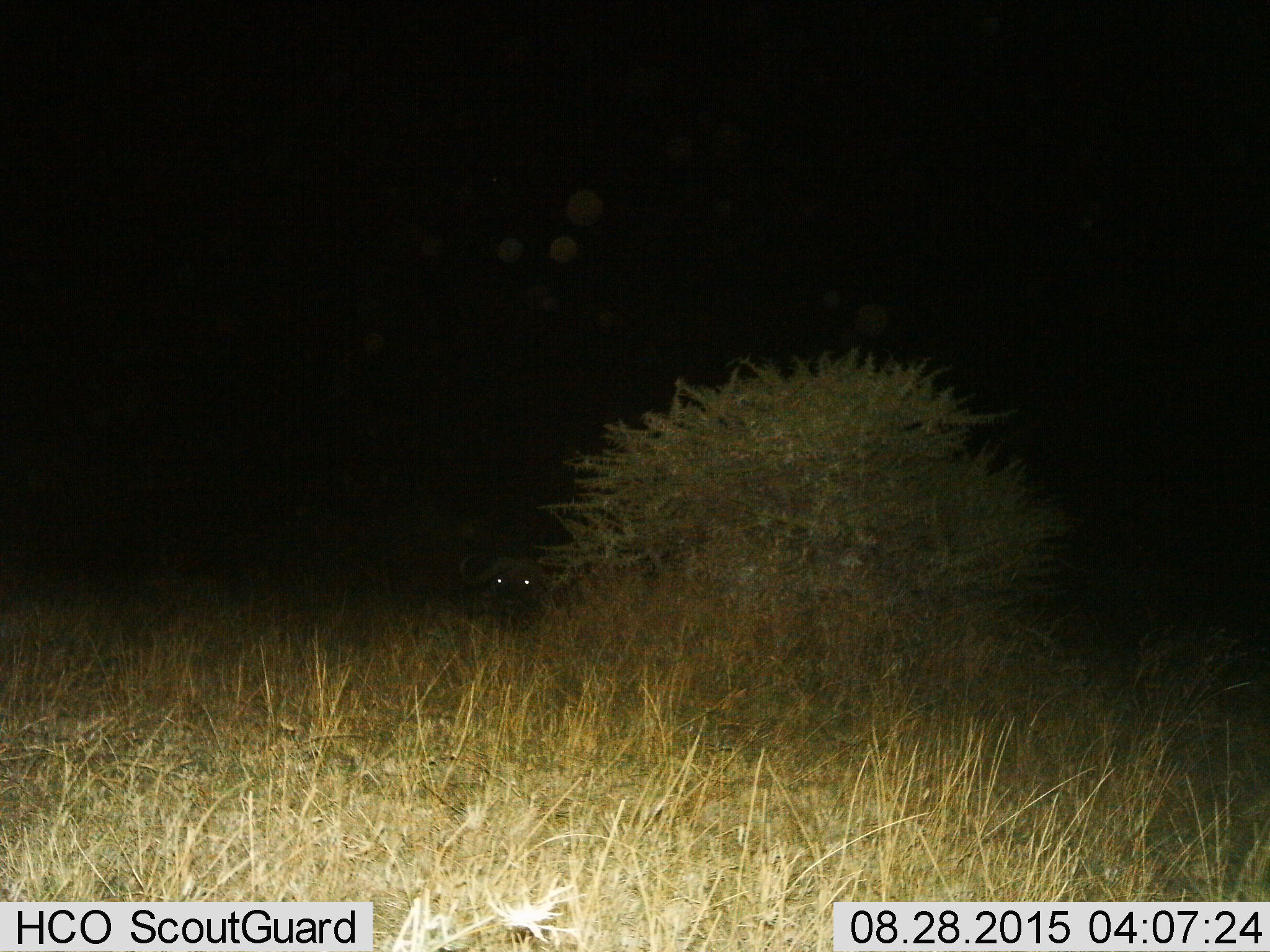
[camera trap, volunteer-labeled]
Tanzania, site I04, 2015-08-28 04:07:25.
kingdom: Animalia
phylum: Chordata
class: Mammalia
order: Artiodactyla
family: Bovidae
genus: Syncerus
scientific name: Syncerus caffer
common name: cape buffalo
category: buffalo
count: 1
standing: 0%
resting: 86%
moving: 0%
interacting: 0%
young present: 0%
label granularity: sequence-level